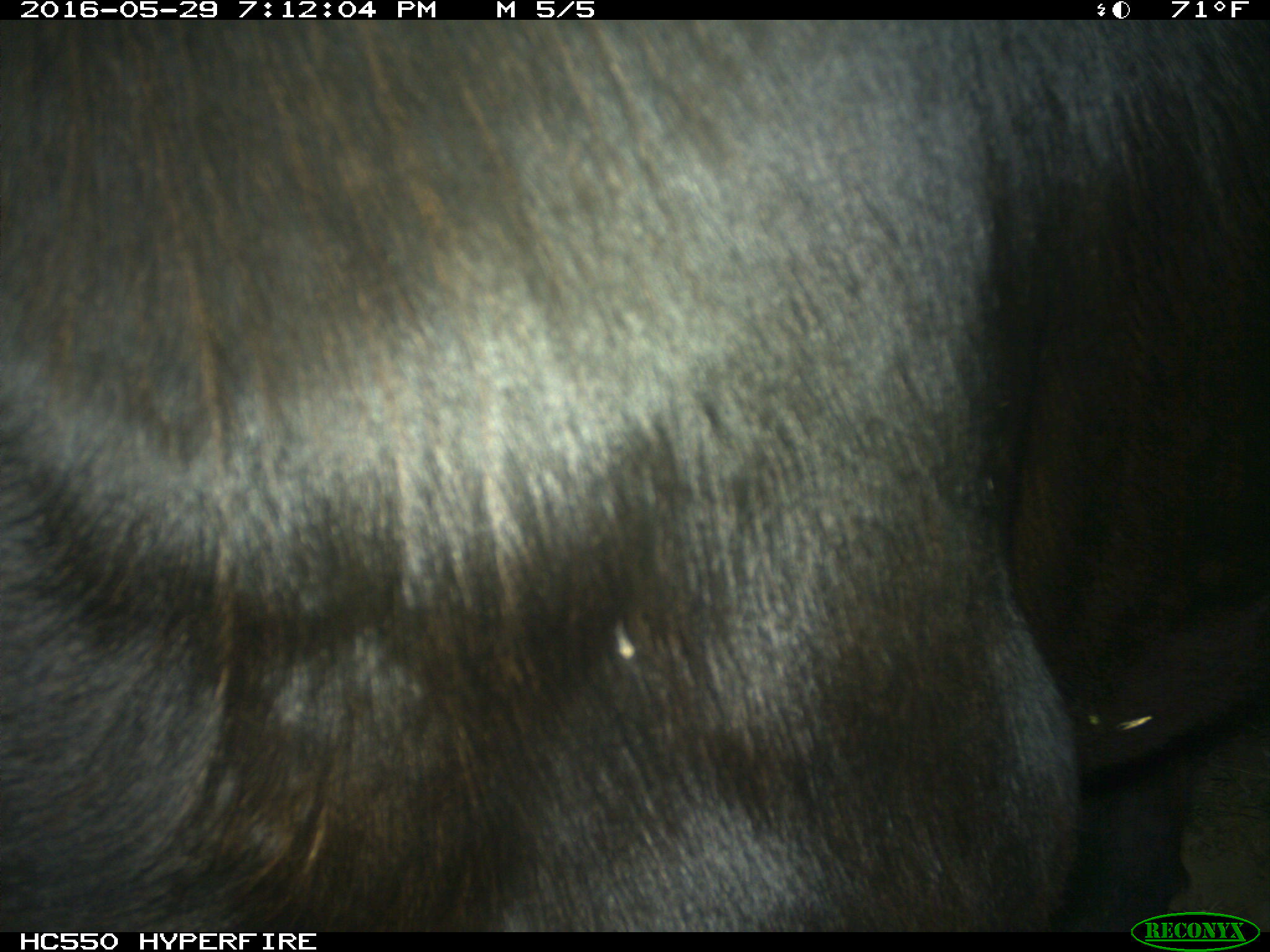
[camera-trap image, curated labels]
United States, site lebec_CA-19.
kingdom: Animalia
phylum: Chordata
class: Mammalia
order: Artiodactyla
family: Bovidae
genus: Bos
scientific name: Bos taurus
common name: domestic cow